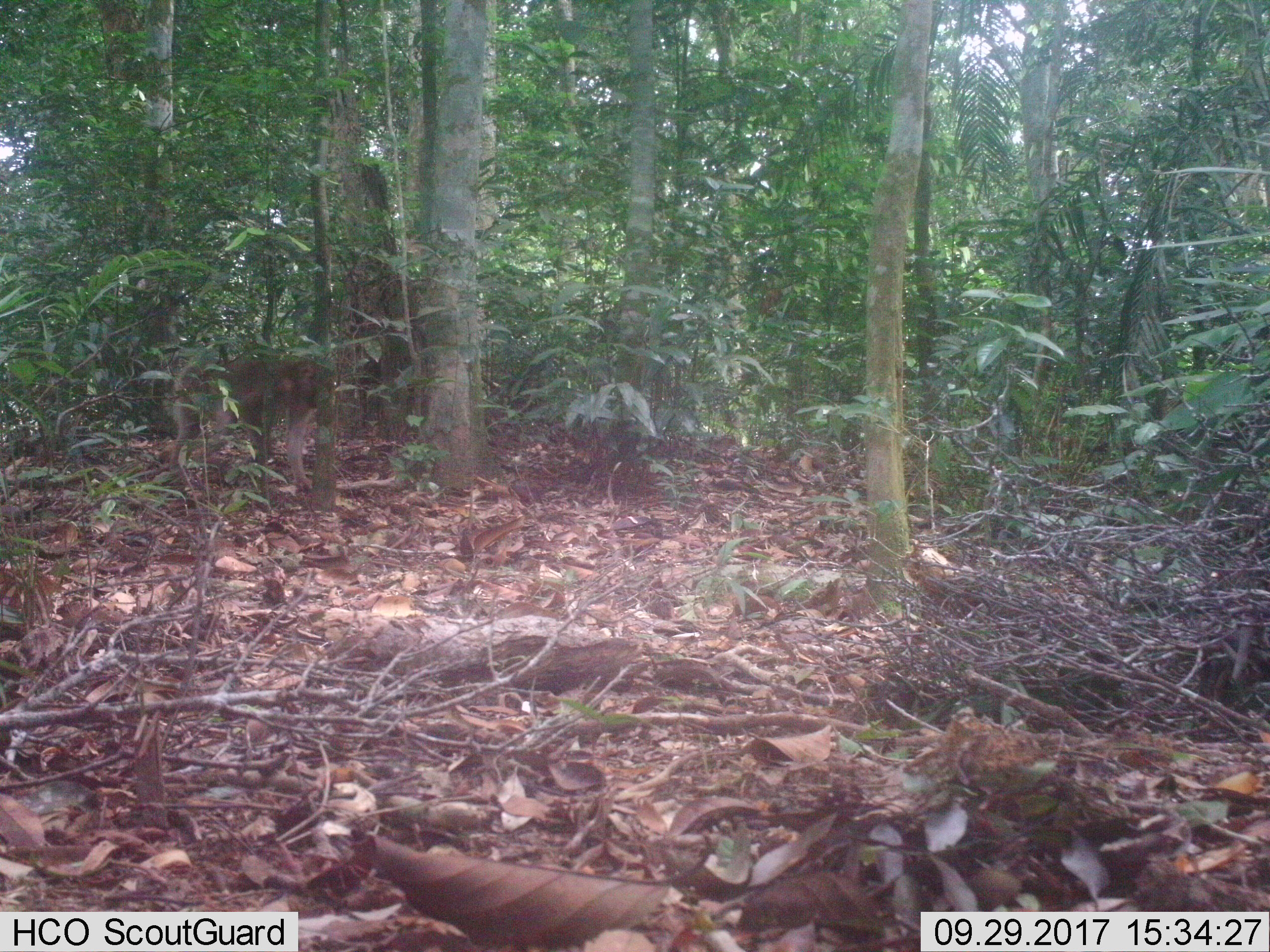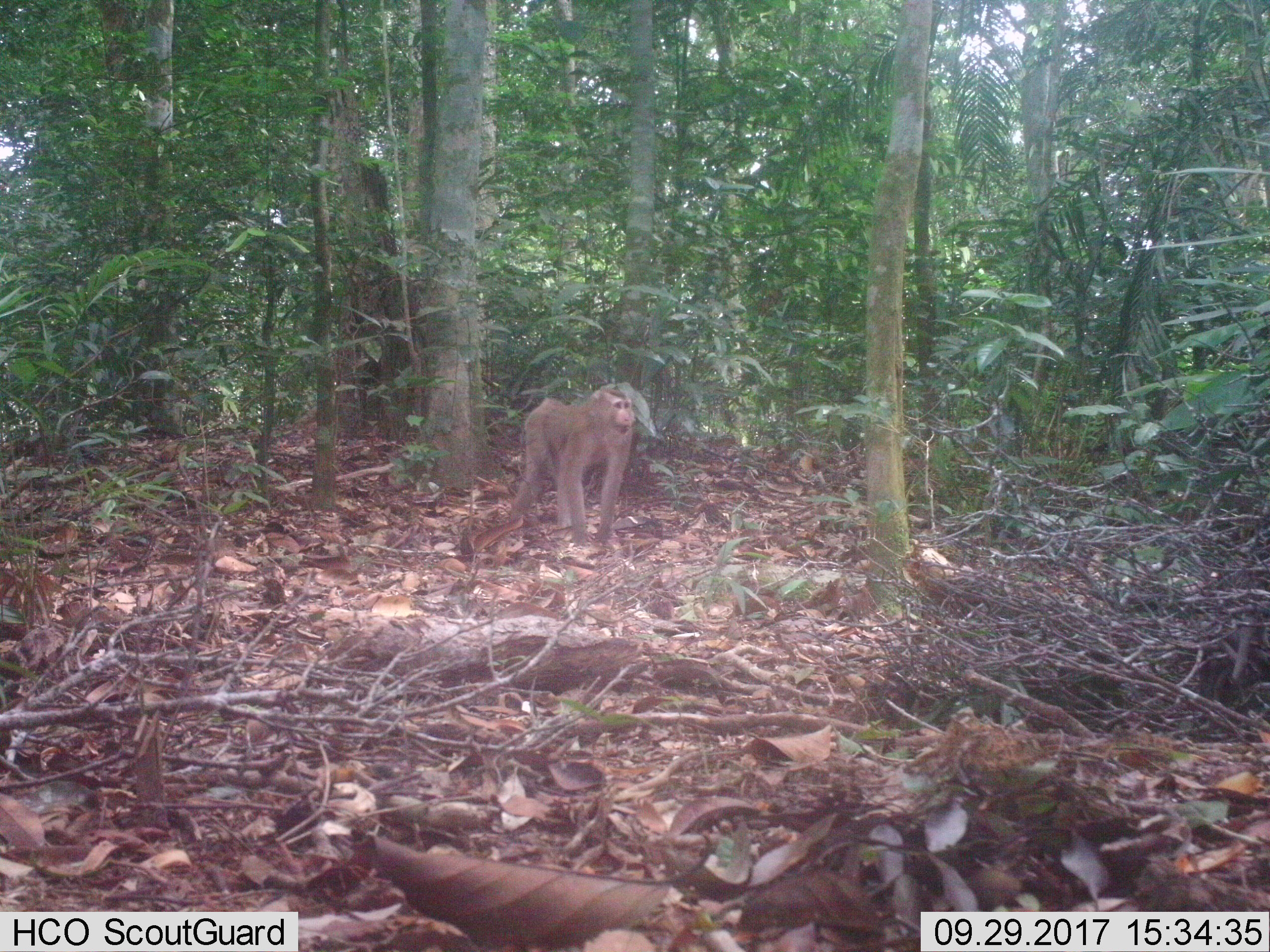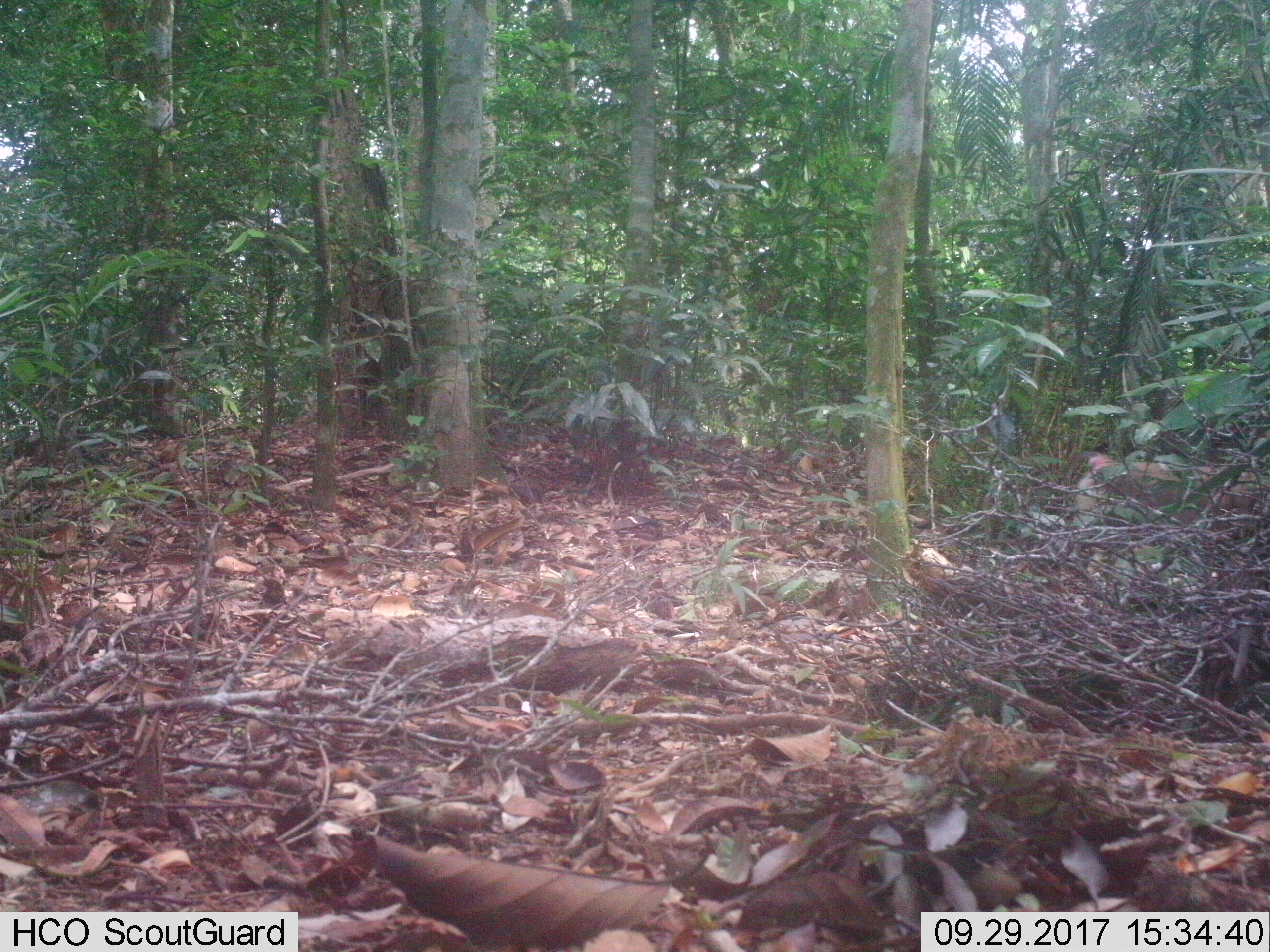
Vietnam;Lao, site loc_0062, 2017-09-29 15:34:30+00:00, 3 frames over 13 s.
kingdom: Animalia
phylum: Chordata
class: Mammalia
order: Primates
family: Cercopithecidae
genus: Macaca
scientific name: Macaca nemestrina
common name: pig-tailed macaque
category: pig tailed macaque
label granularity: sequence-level